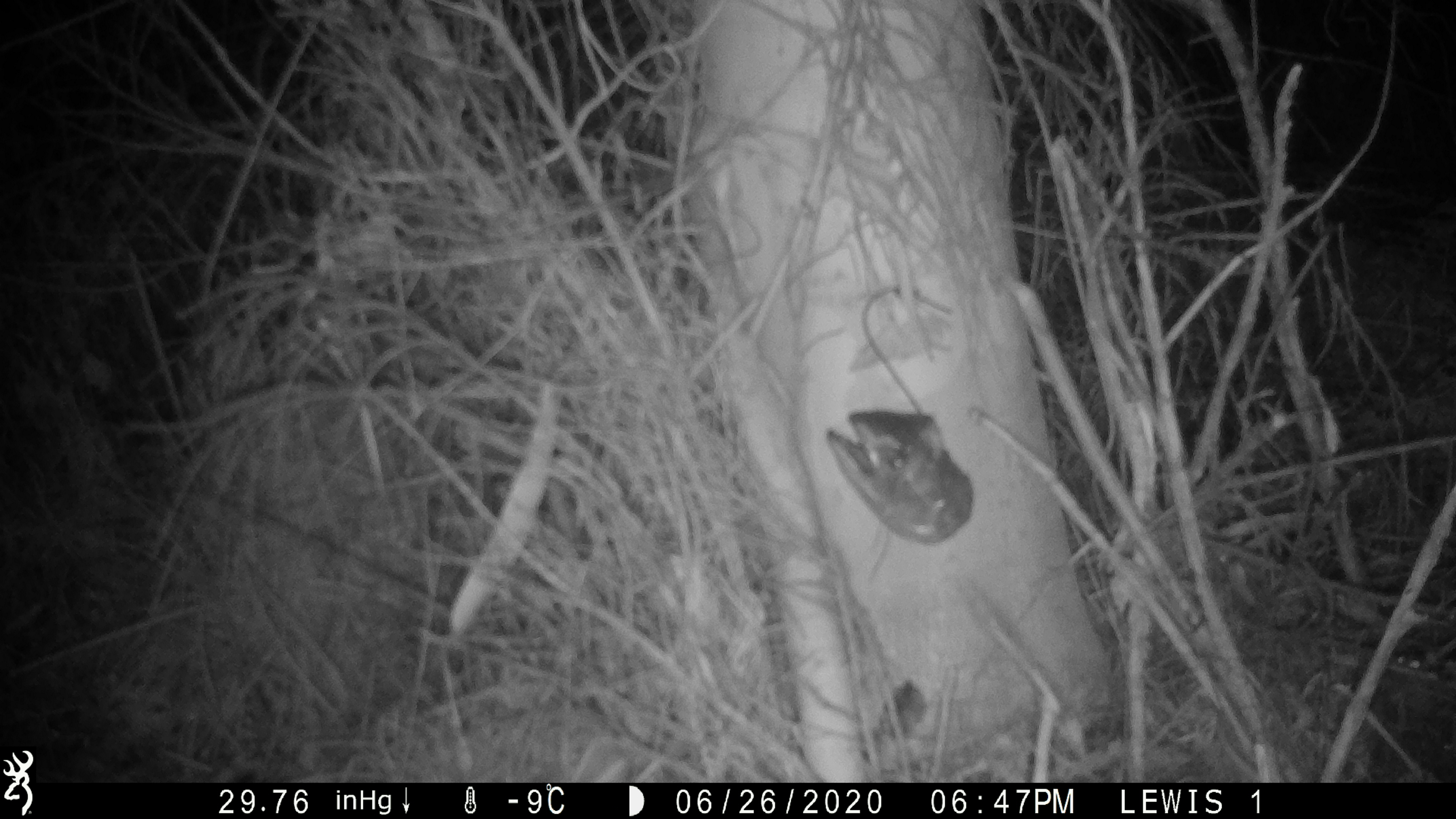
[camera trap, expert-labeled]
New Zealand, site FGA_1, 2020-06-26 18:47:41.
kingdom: Animalia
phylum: Chordata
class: Mammalia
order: Rodentia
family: Muridae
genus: Mus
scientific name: Mus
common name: mouse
Mouse (Mus).